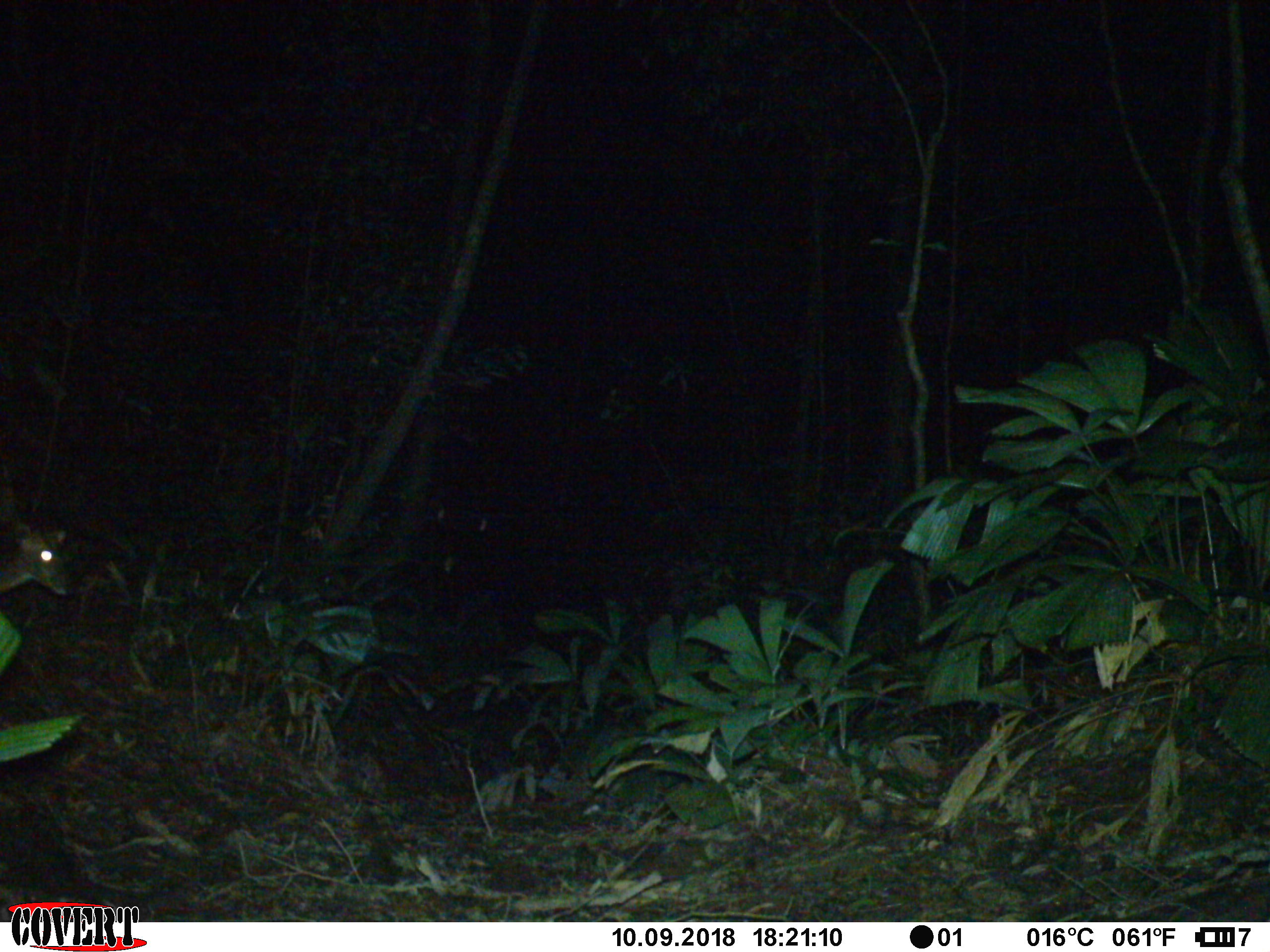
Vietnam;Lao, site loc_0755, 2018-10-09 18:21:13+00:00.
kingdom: Animalia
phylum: Chordata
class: Mammalia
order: Artiodactyla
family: Cervidae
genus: Muntiacus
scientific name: Muntiacus rooseveltorum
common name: roosevelt's muntjac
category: roosevelts muntjac group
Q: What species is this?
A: Roosevelts muntjac group (roosevelt's muntjac) (Muntiacus rooseveltorum).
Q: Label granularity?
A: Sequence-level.